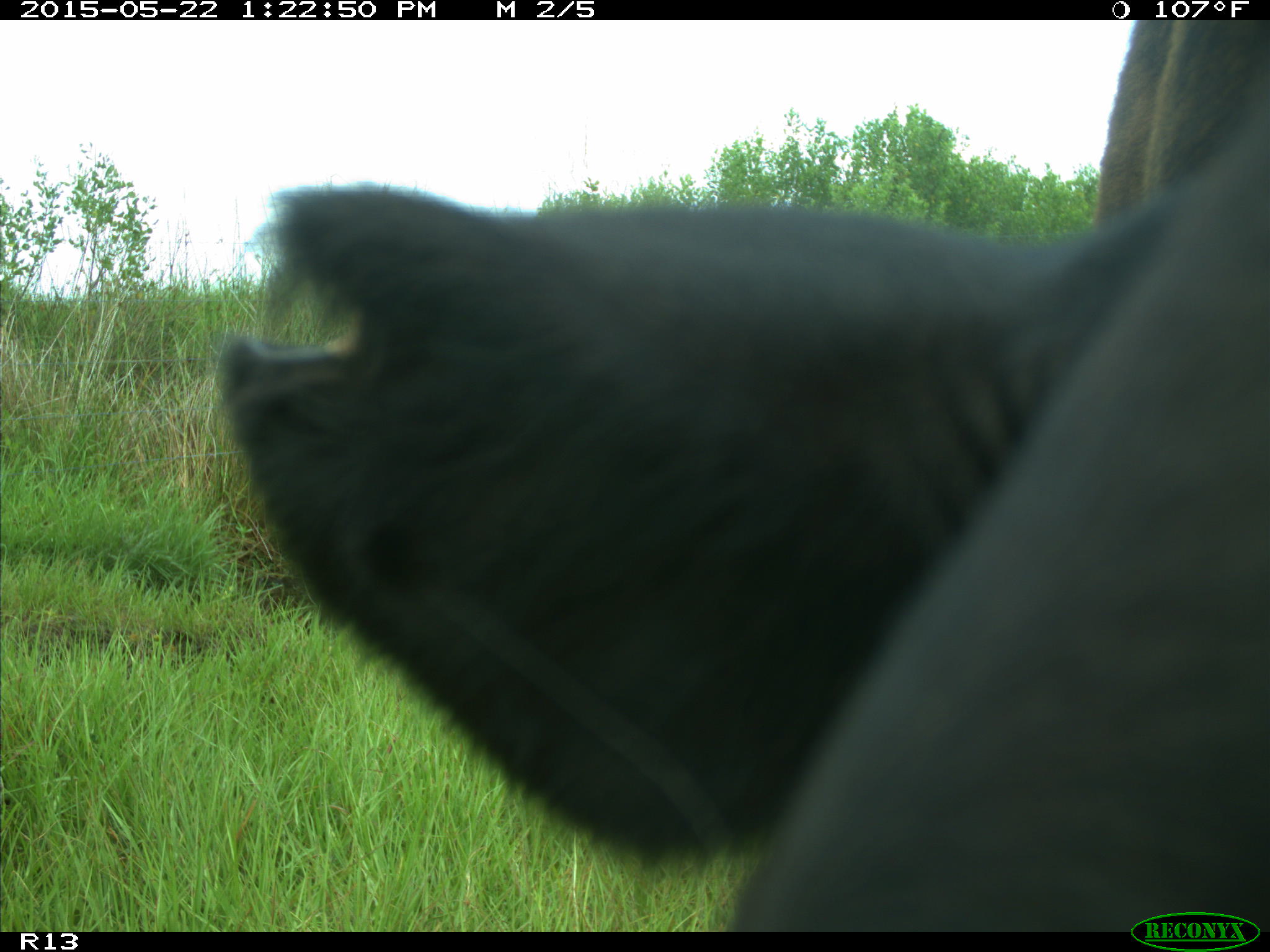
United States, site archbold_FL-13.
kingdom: Animalia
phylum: Chordata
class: Mammalia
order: Artiodactyla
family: Bovidae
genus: Bos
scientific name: Bos taurus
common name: domestic cow